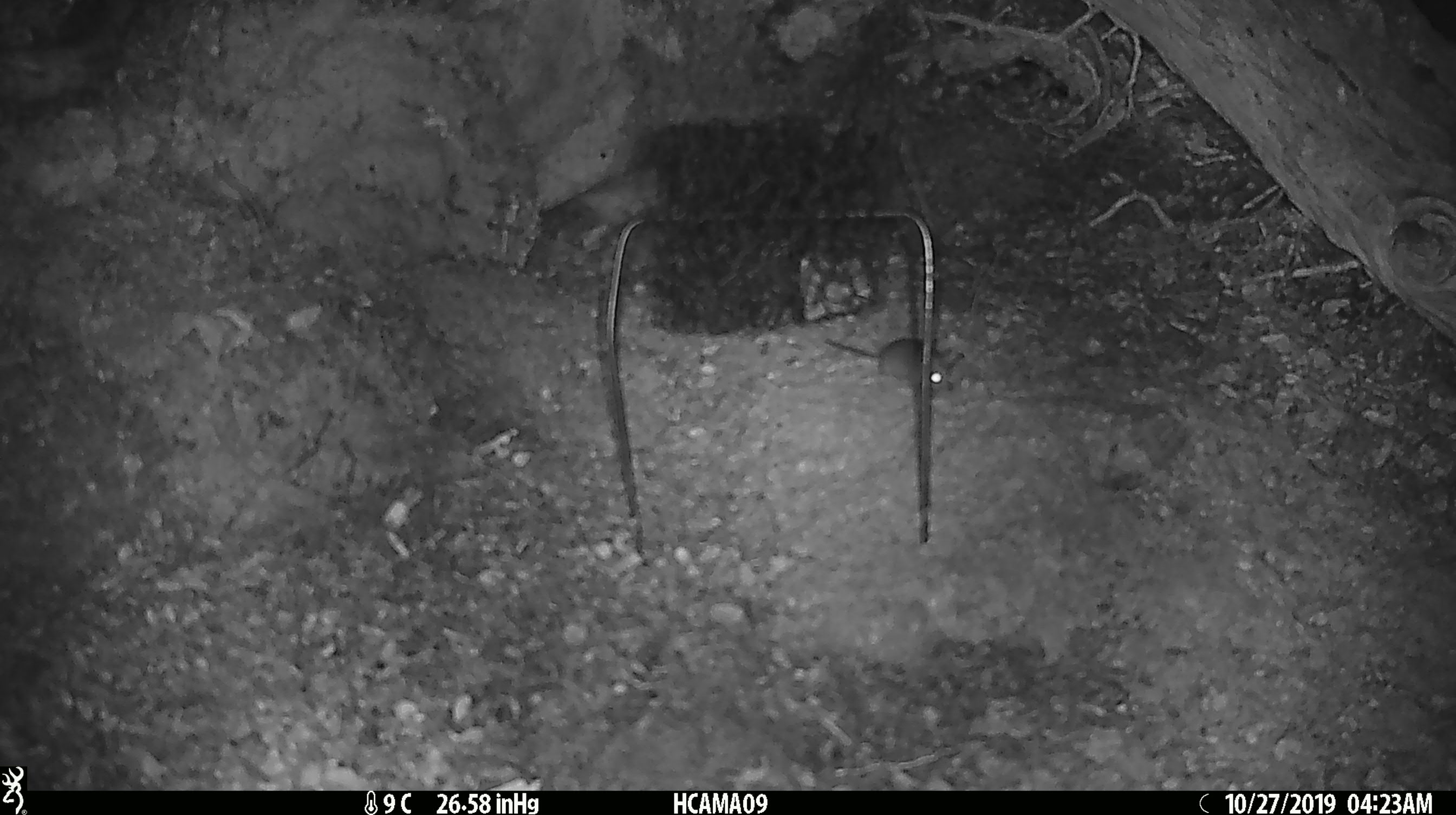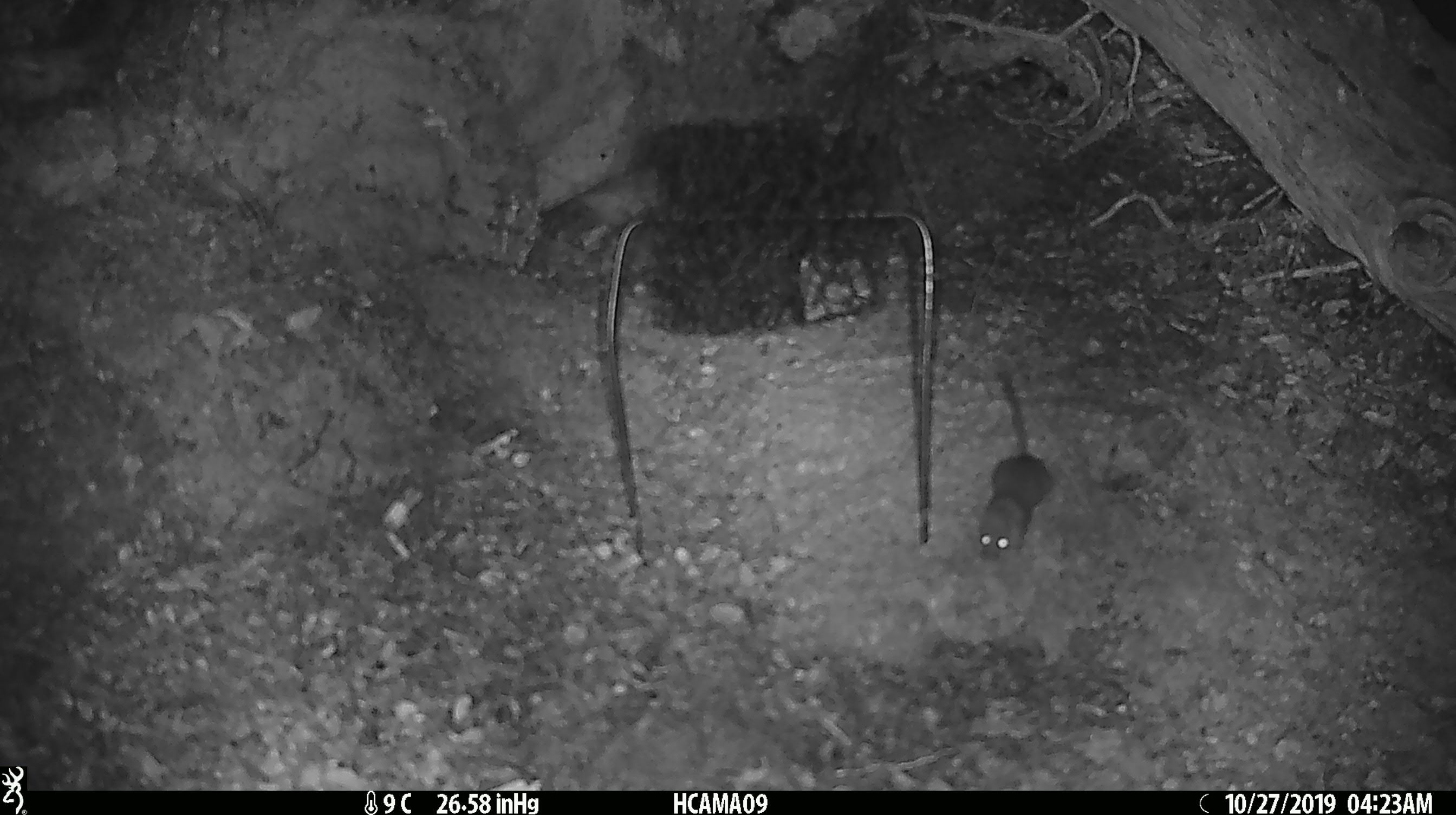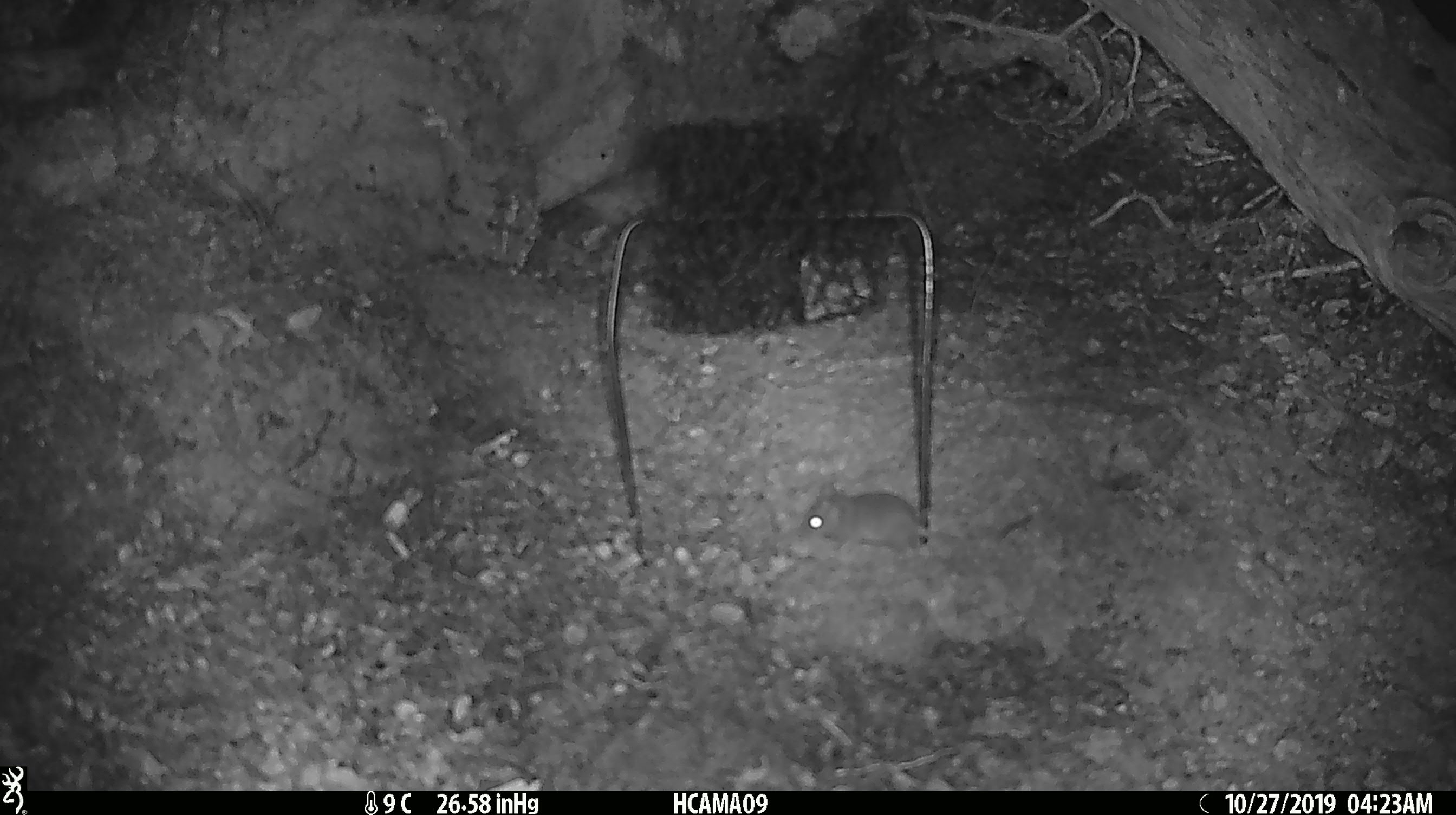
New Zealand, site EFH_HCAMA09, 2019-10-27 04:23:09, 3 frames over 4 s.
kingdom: Animalia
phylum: Chordata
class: Mammalia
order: Rodentia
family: Muridae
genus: Mus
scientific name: Mus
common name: mouse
Mouse (Mus).